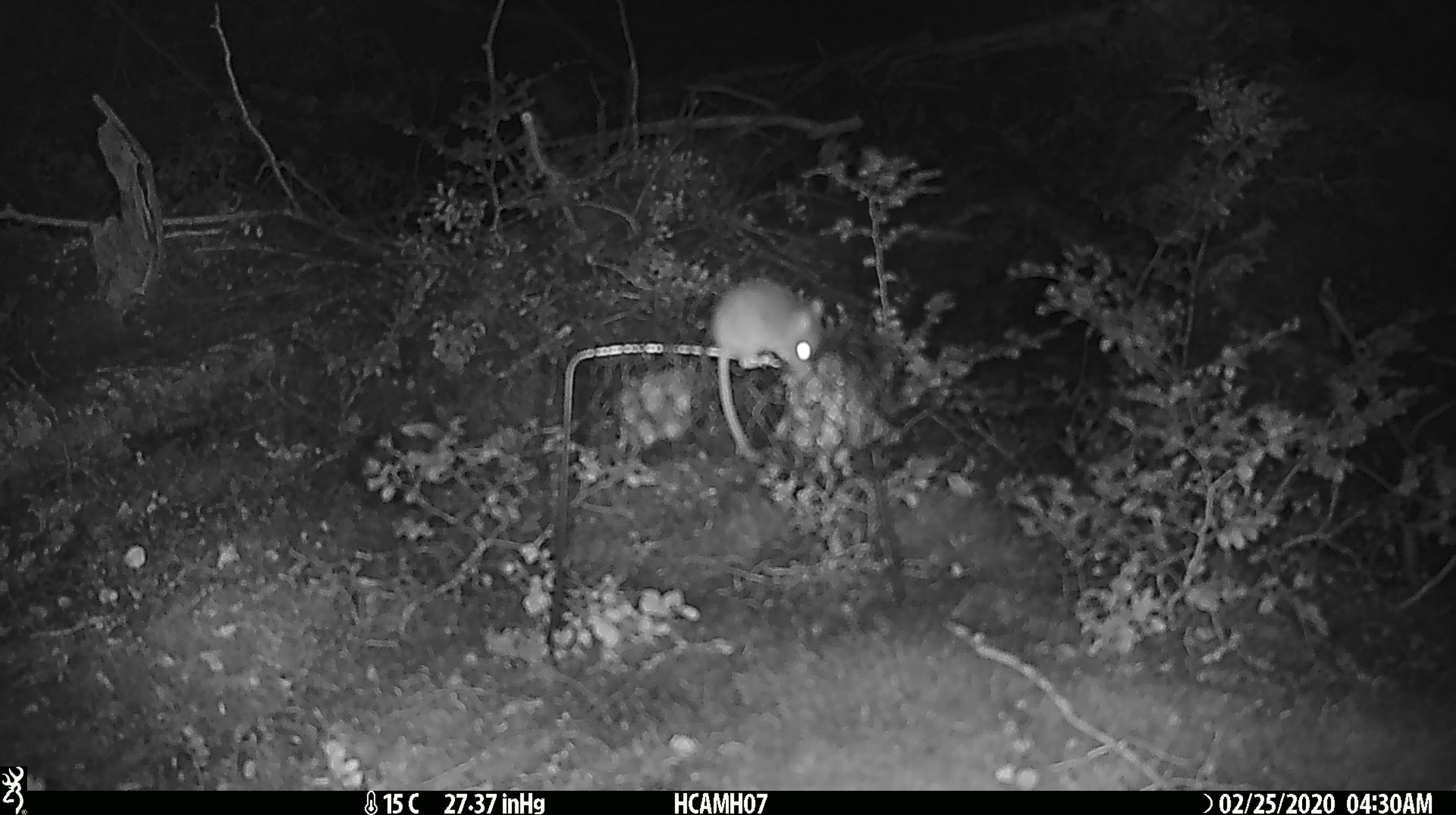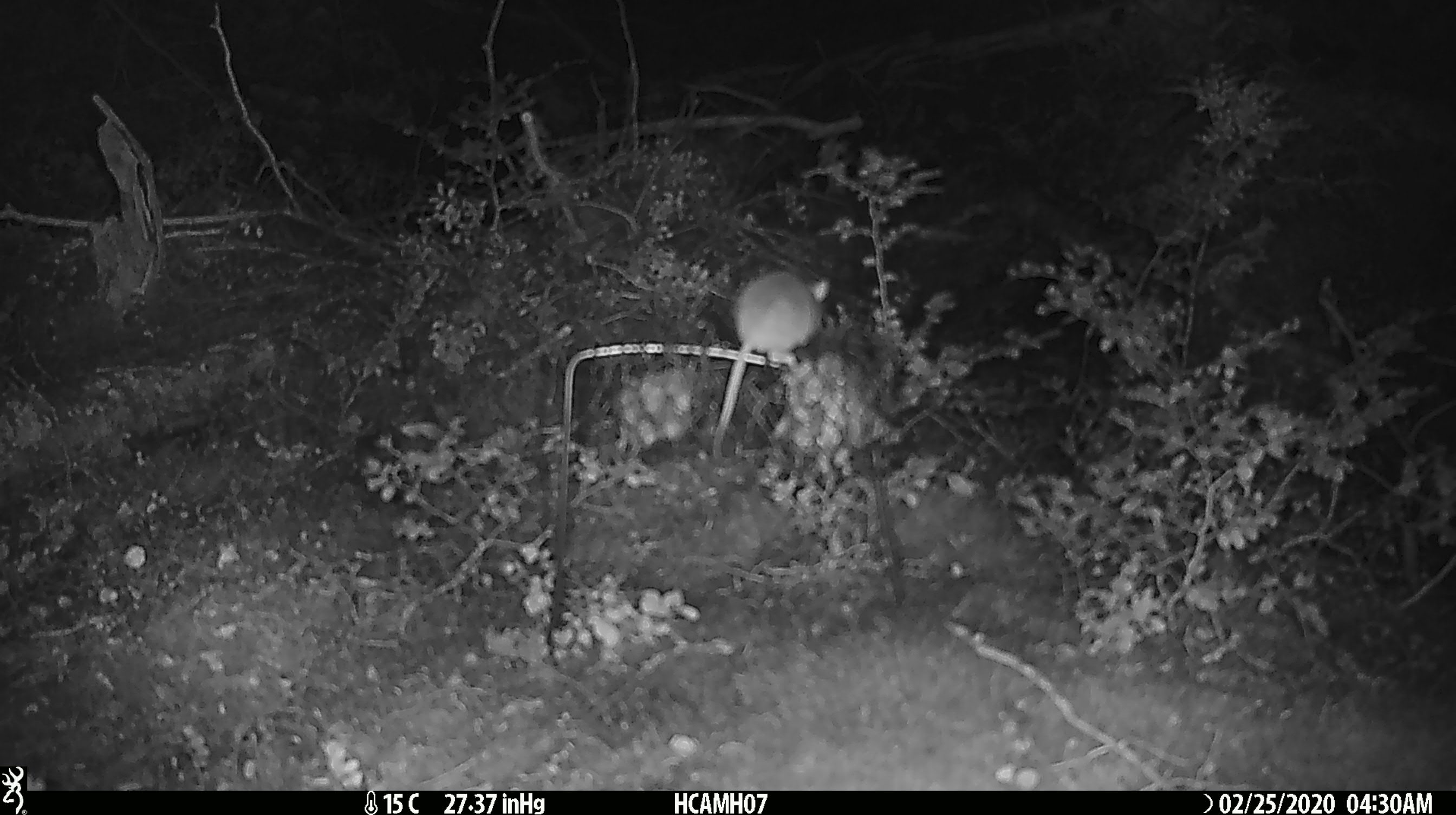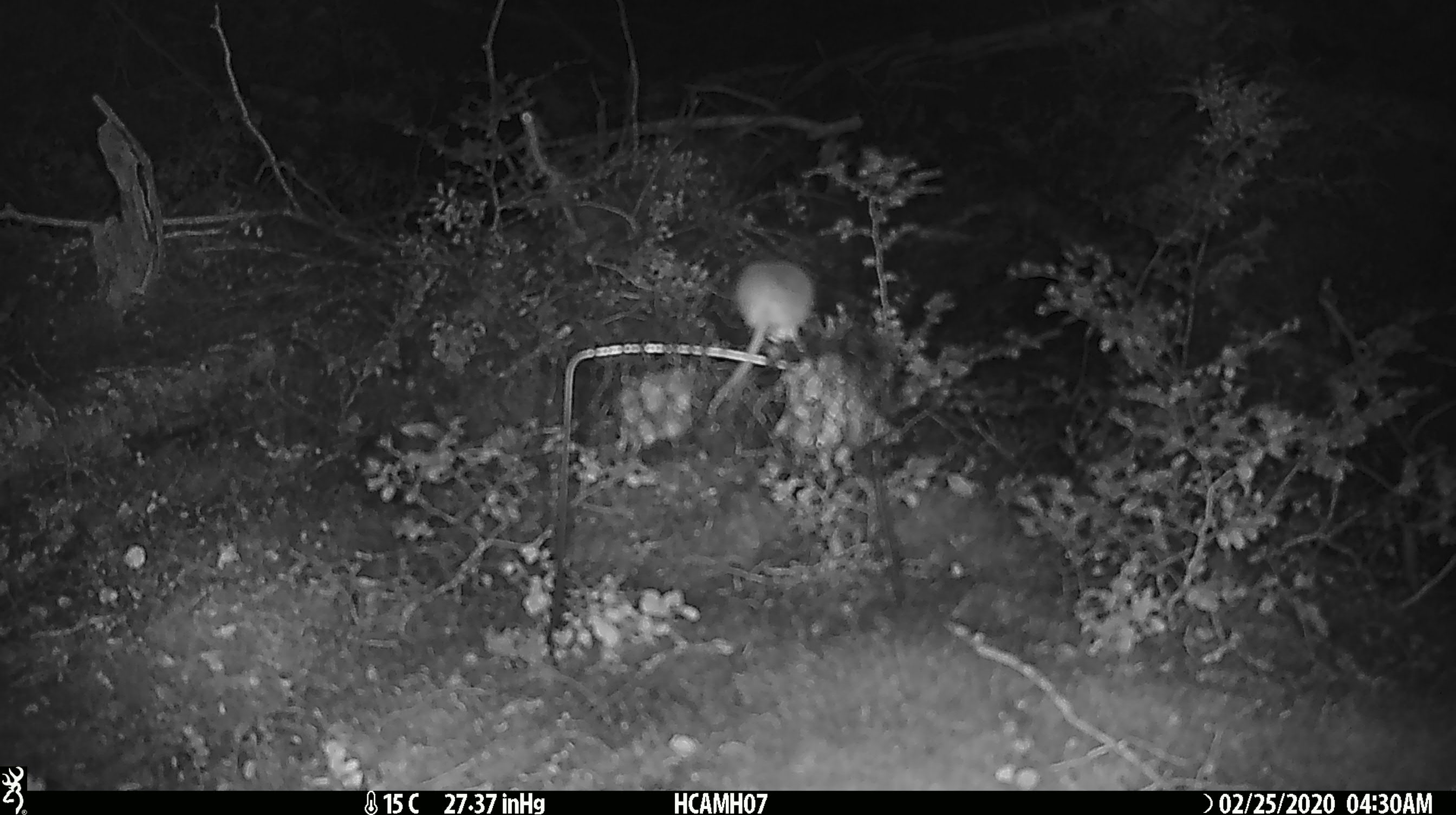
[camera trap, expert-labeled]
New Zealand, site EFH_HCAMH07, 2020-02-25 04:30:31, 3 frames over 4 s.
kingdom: Animalia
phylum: Chordata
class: Mammalia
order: Rodentia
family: Muridae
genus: Mus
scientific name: Mus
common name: mouse